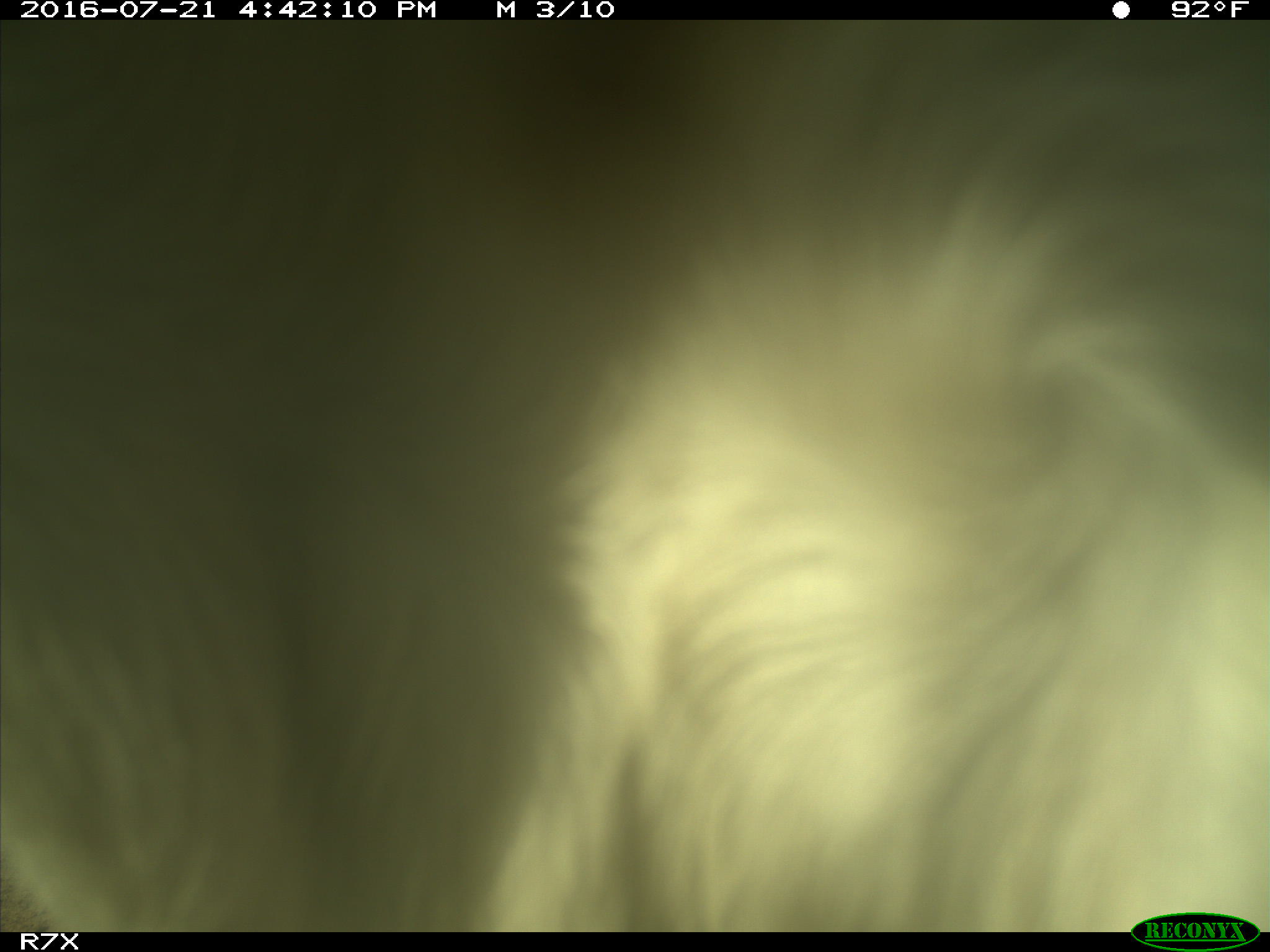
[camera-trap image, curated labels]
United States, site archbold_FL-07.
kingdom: Animalia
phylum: Chordata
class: Mammalia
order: Artiodactyla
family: Bovidae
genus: Bos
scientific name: Bos taurus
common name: domestic cow